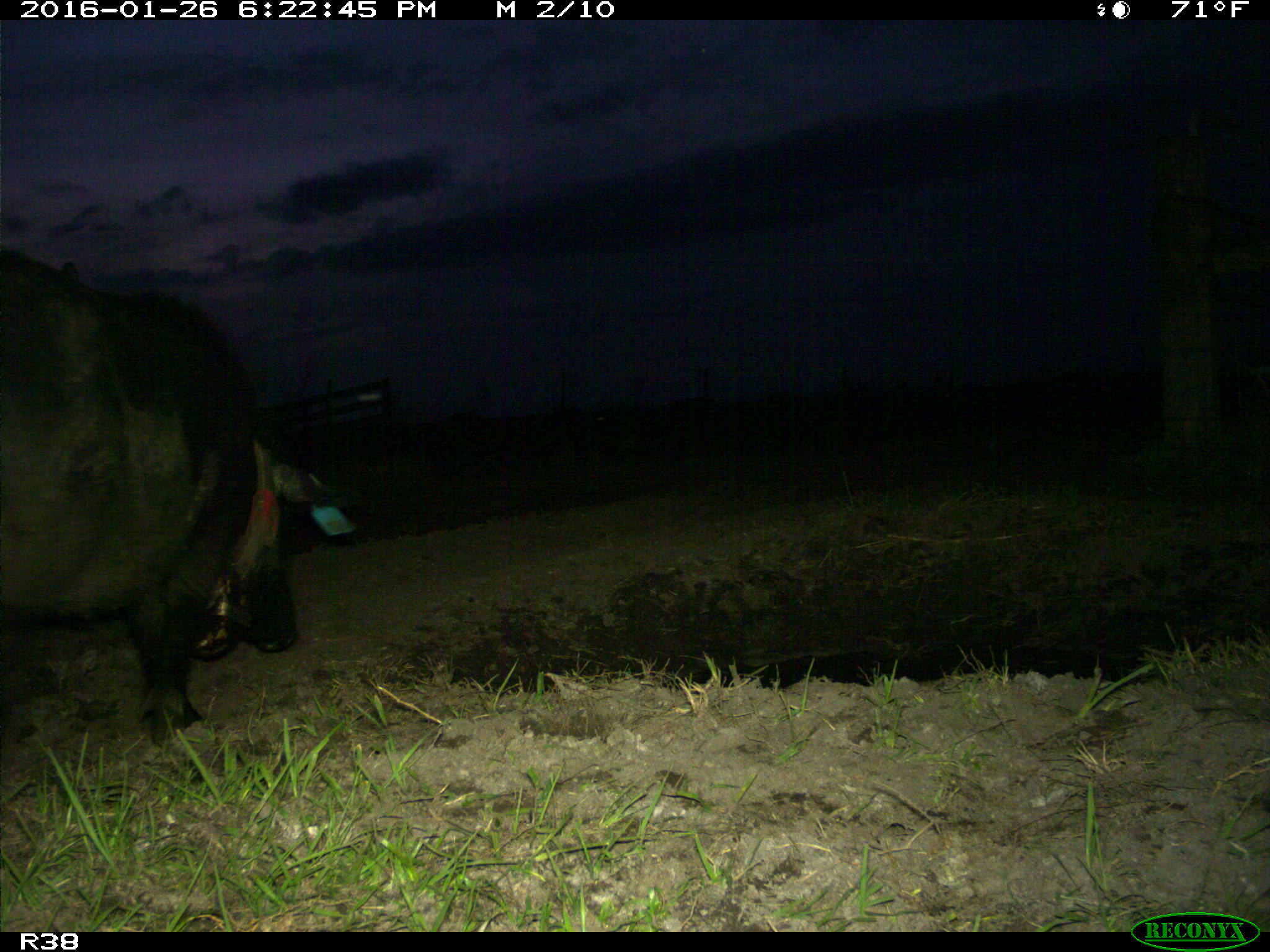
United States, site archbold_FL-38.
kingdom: Animalia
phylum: Chordata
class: Mammalia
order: Artiodactyla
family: Suidae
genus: Sus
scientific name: Sus scrofa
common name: wild boar